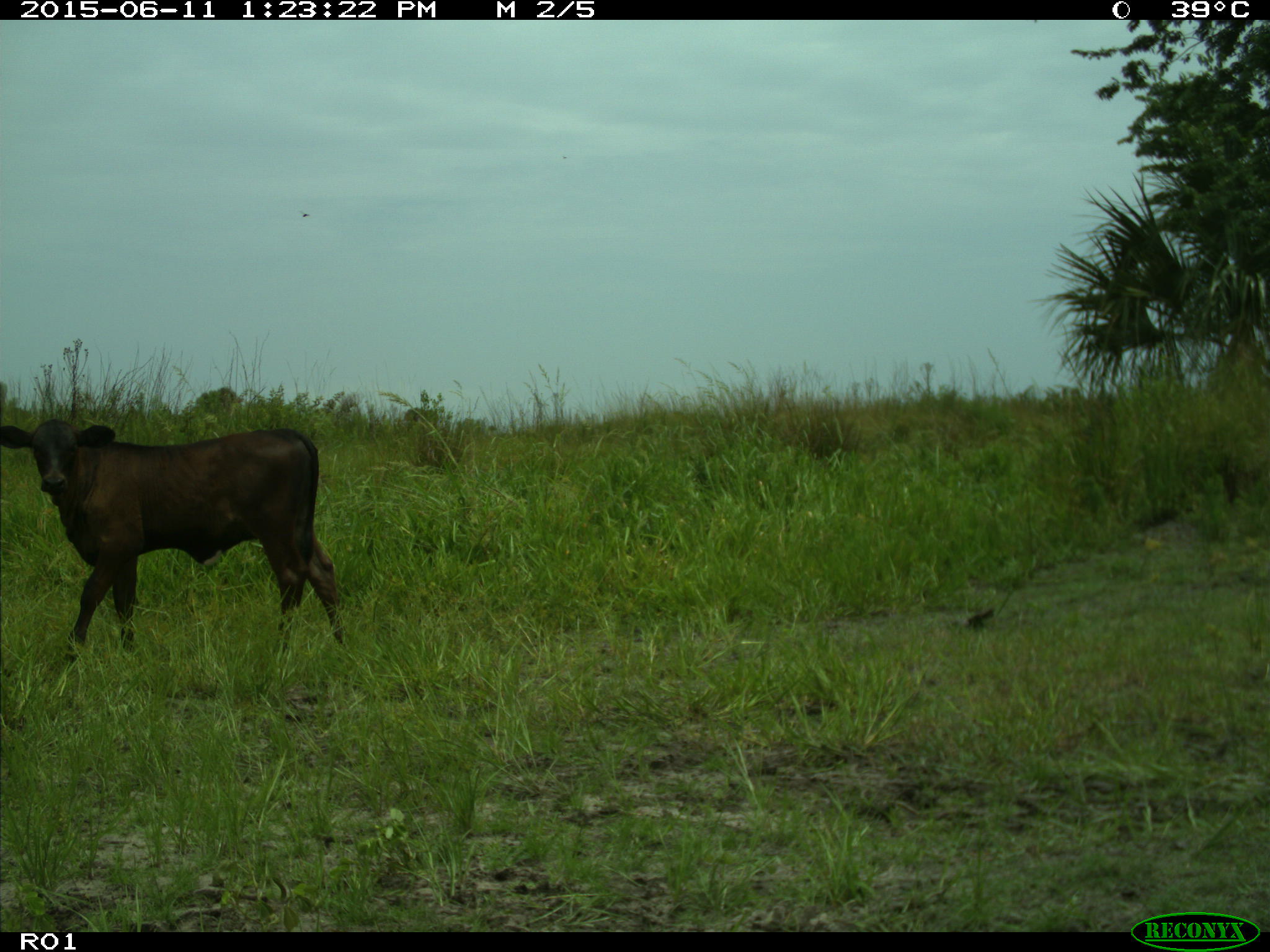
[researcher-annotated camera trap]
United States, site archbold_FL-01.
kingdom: Animalia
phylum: Chordata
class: Mammalia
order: Artiodactyla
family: Bovidae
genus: Bos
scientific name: Bos taurus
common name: domestic cow